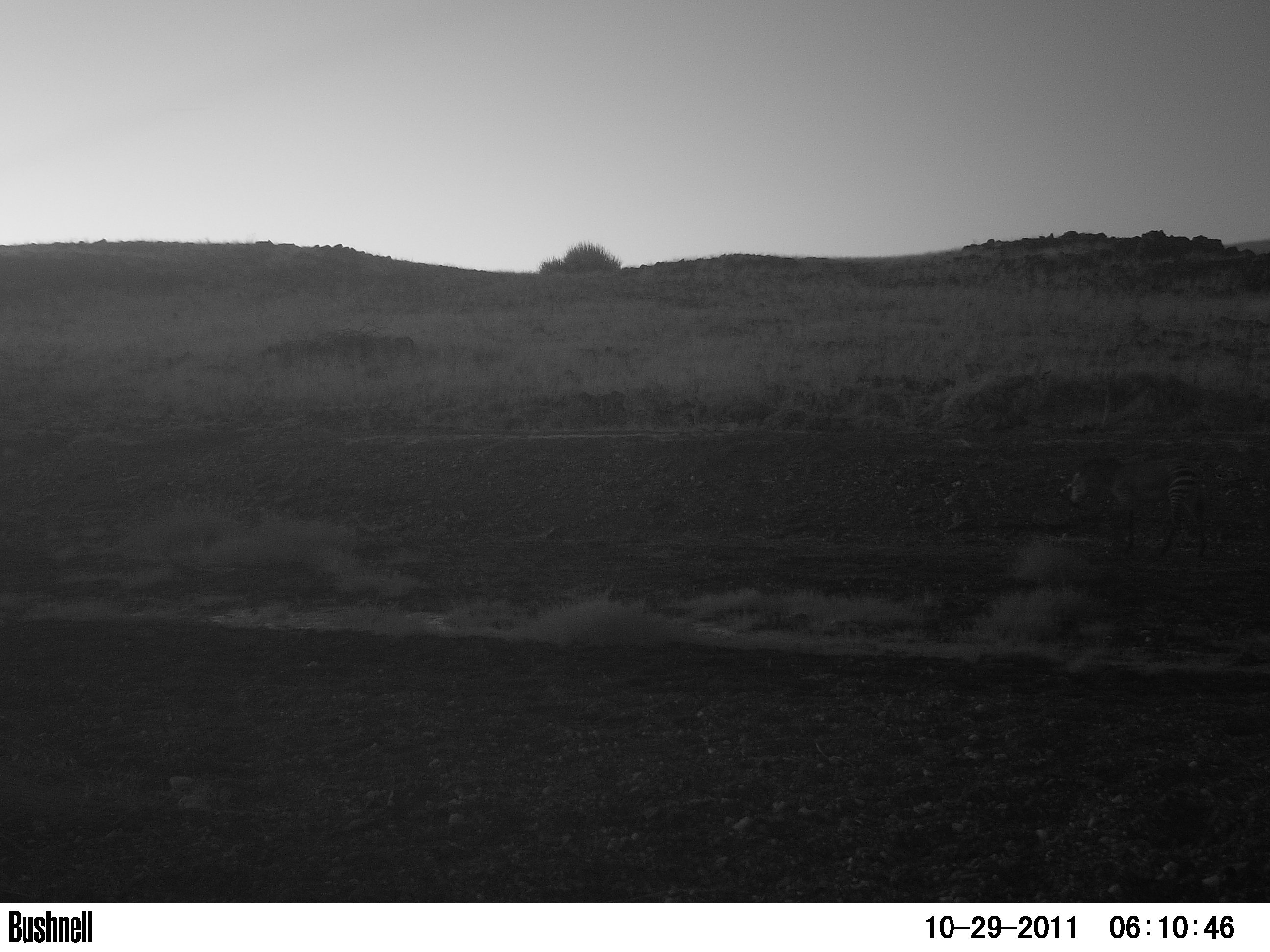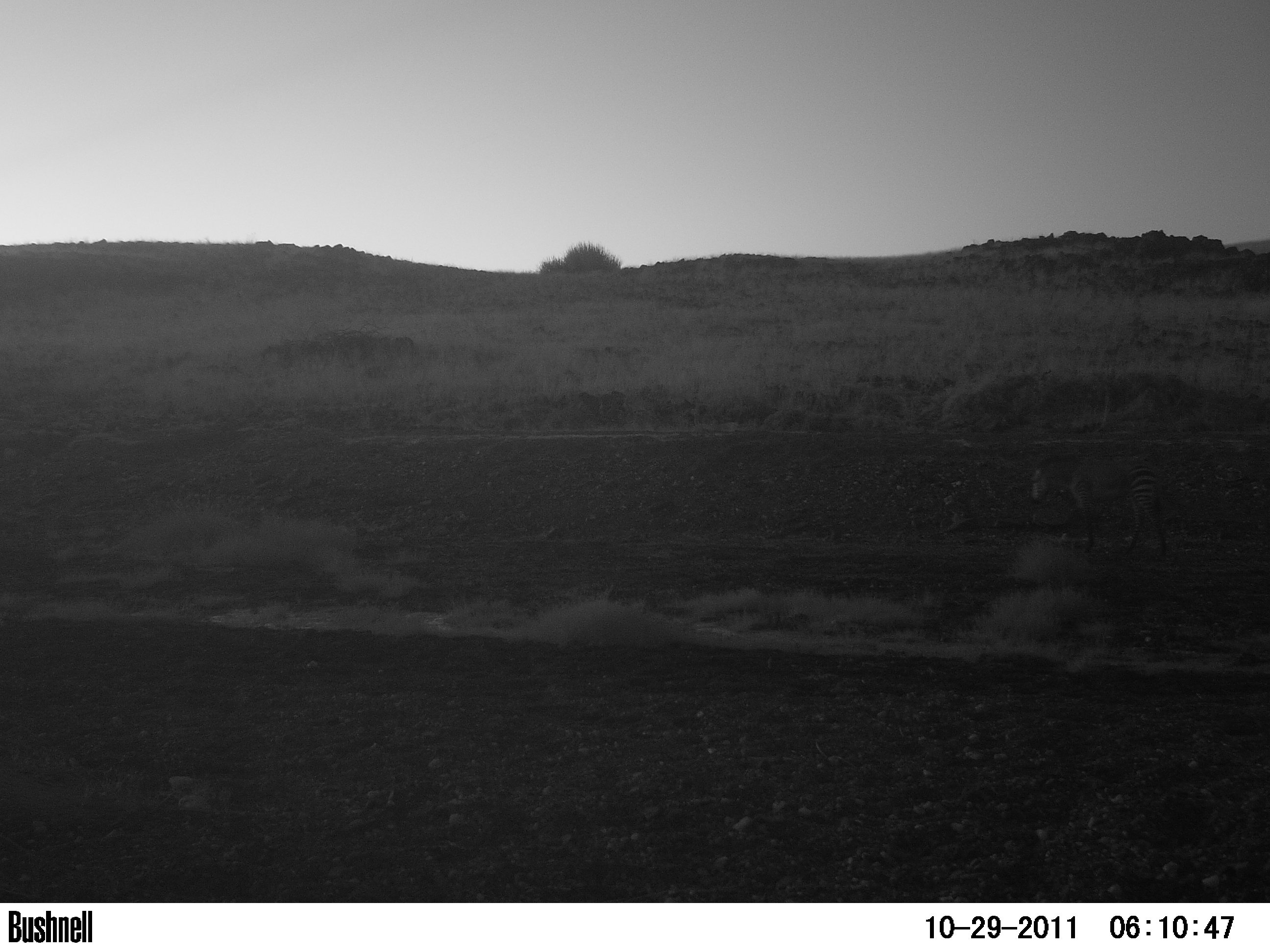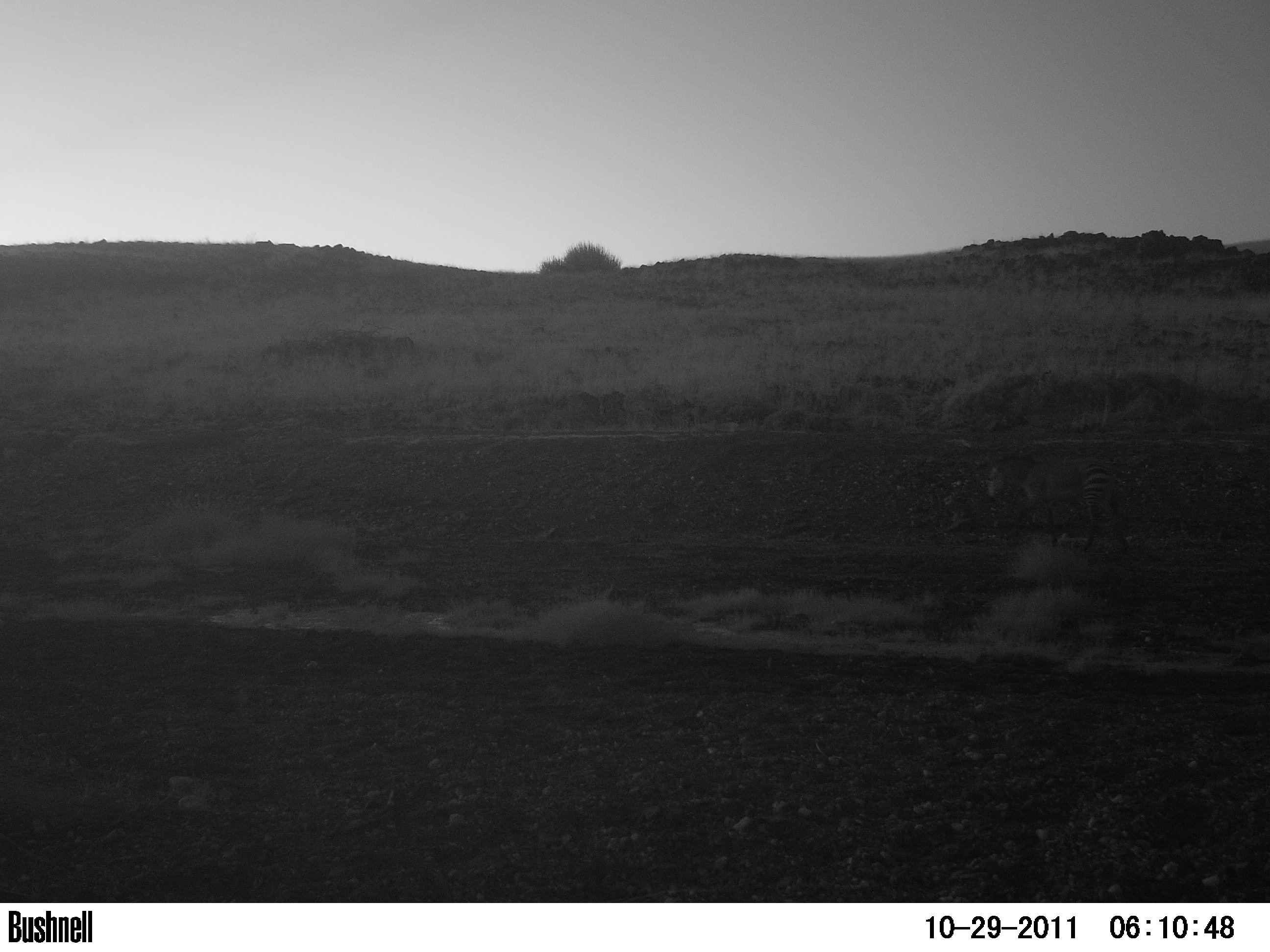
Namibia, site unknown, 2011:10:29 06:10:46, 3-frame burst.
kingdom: Animalia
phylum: Chordata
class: Mammalia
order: Perissodactyla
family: Equidae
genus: Equus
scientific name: Equus zebra hartmannae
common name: hartmann's mountain zebra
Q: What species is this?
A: Equus zebra hartmannae (hartmann's mountain zebra).